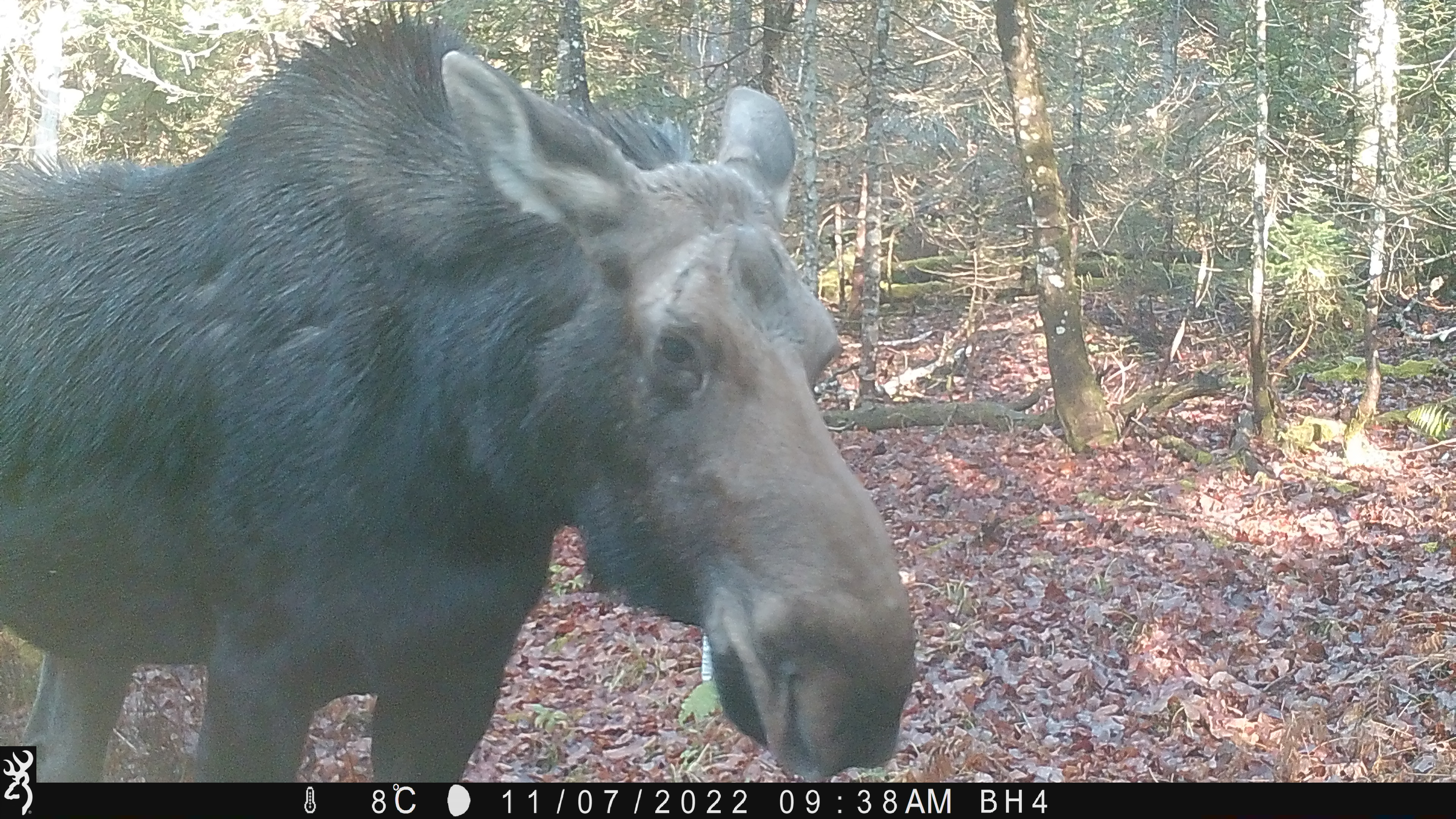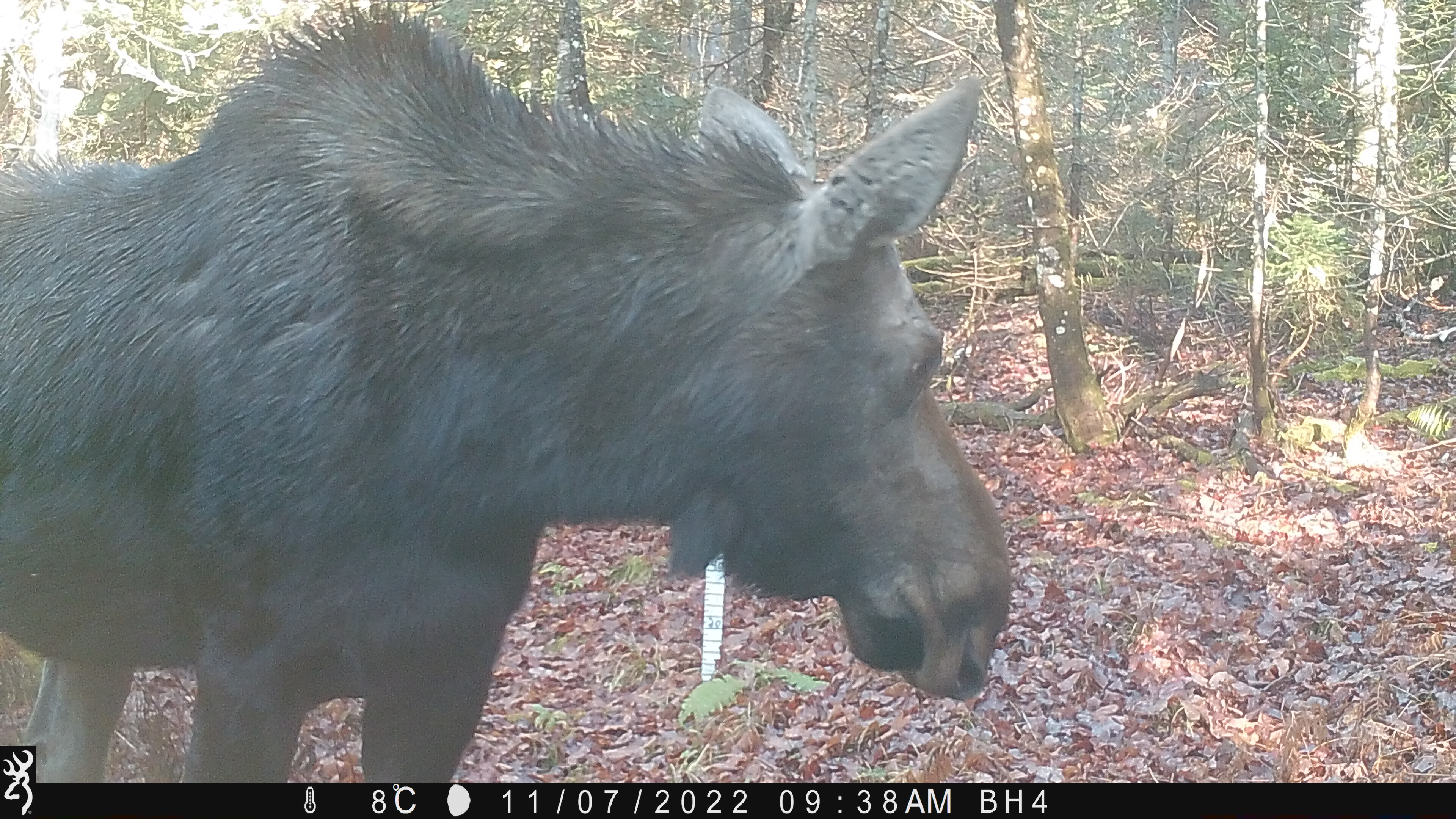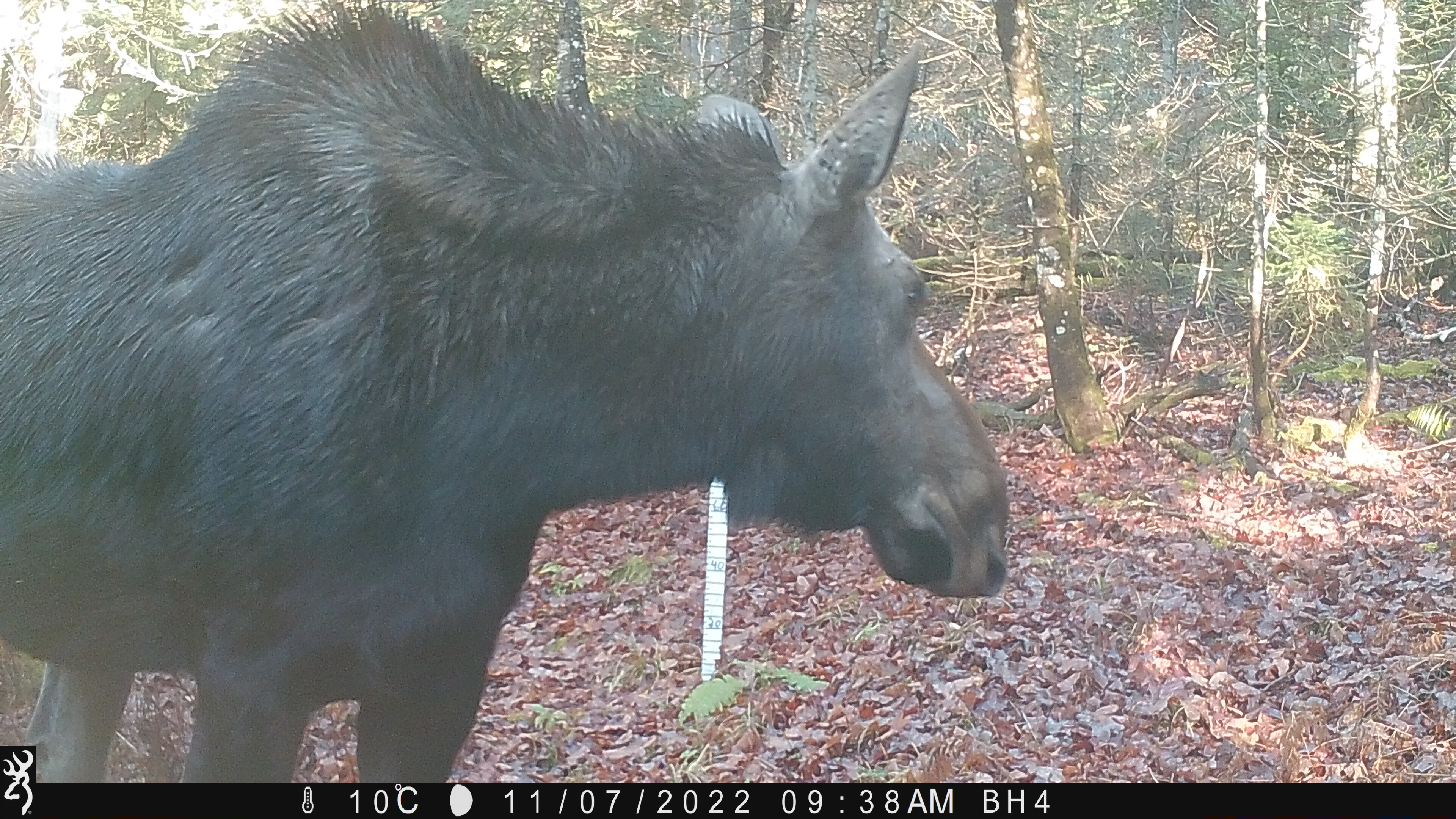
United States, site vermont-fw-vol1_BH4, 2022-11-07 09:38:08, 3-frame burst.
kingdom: Animalia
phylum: Chordata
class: Mammalia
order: Artiodactyla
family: Cervidae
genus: Alces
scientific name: Alces alces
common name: moose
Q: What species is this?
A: Moose (Alces alces).